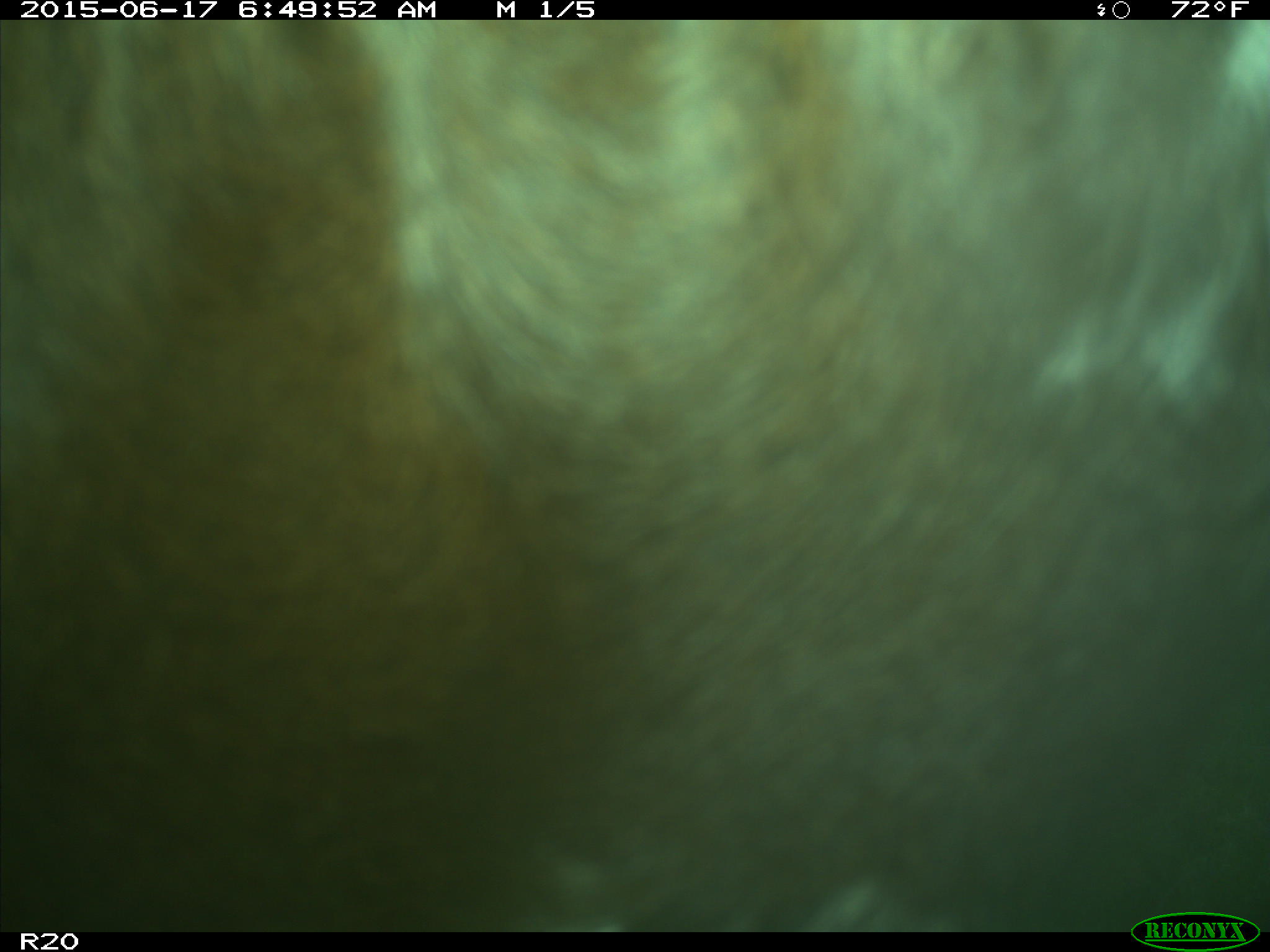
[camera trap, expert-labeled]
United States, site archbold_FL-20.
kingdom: Animalia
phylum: Chordata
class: Mammalia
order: Artiodactyla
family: Bovidae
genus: Bos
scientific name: Bos taurus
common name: domestic cow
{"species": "Bos taurus (domestic cow)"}